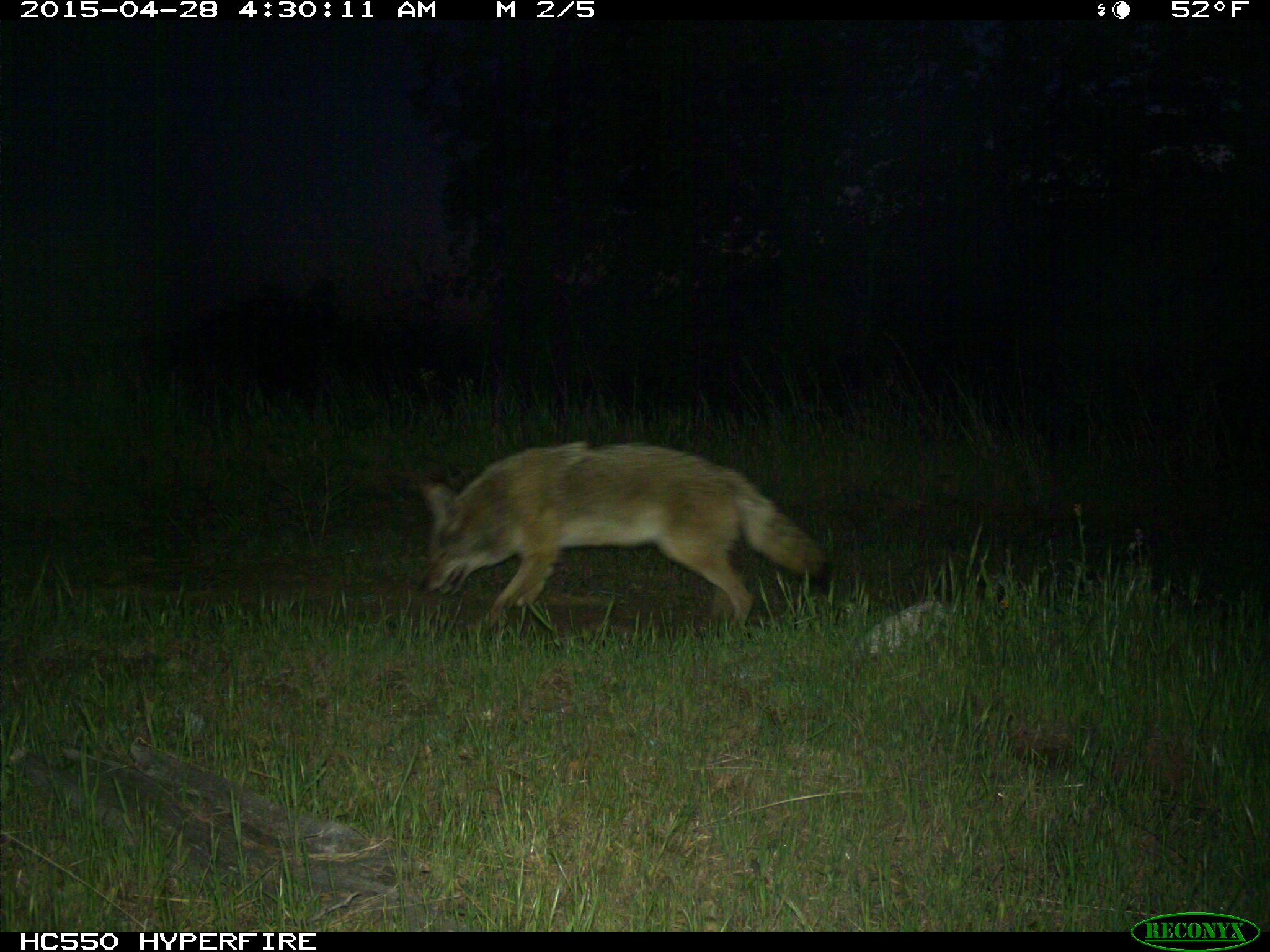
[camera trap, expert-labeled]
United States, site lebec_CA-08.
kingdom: Animalia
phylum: Chordata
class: Mammalia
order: Carnivora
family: Canidae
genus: Canis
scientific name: Canis latrans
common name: coyote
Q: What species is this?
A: Canis latrans (coyote).